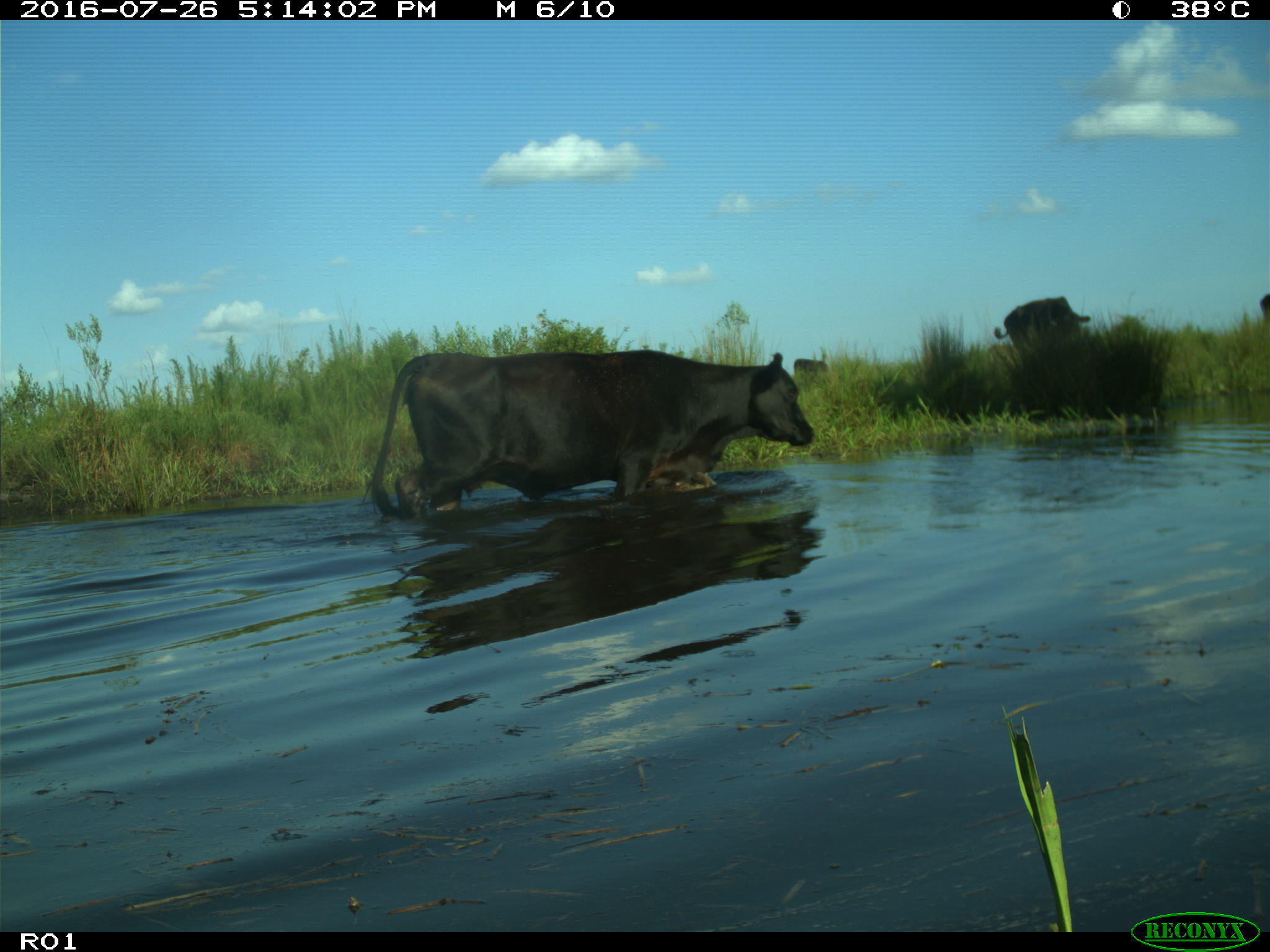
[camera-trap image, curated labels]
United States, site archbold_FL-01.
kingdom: Animalia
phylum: Chordata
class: Mammalia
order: Artiodactyla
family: Bovidae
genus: Bos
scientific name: Bos taurus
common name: domestic cow